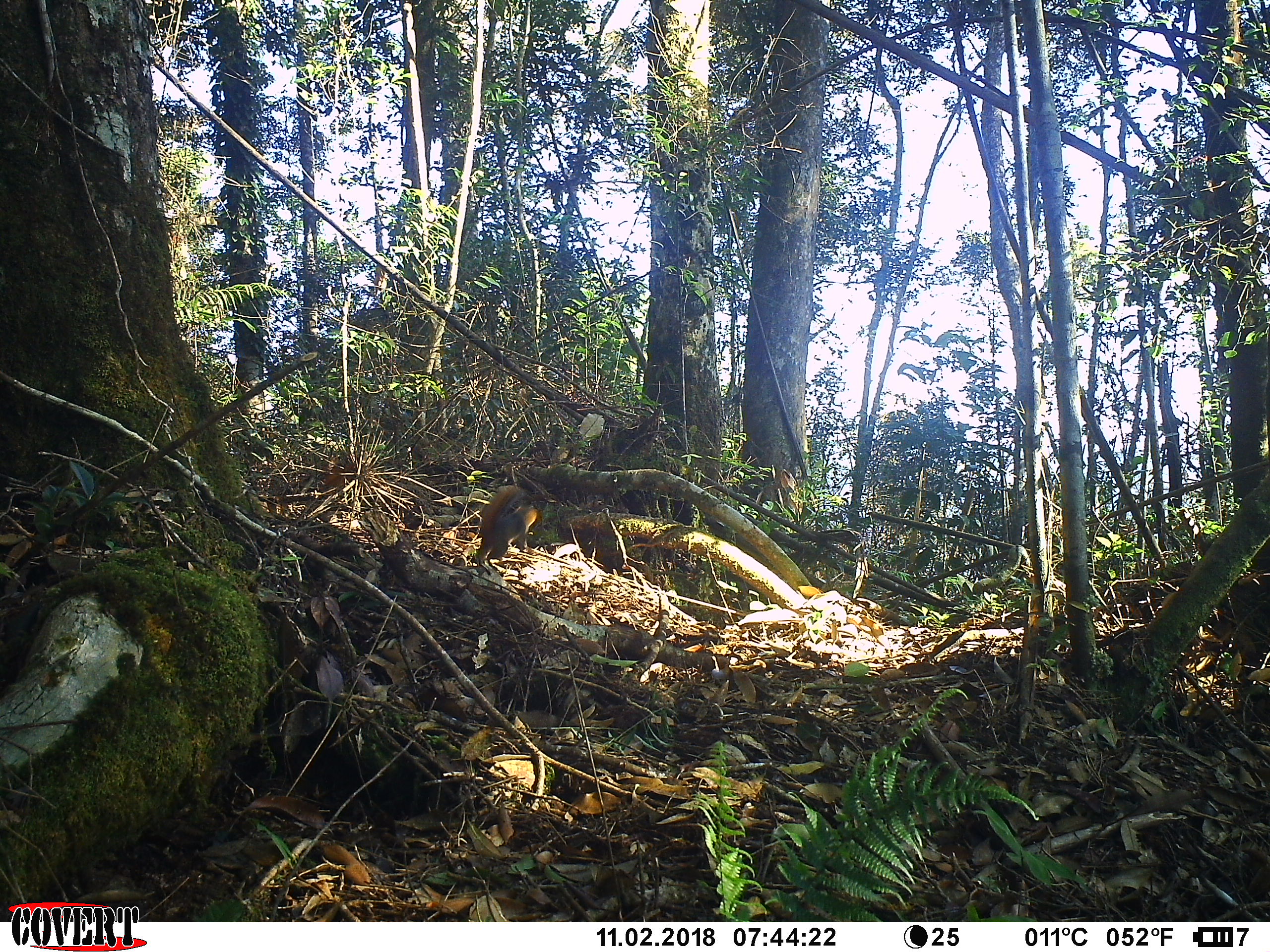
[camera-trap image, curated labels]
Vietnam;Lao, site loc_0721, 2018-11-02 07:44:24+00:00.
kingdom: Animalia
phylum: Chordata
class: Mammalia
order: Rodentia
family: Sciuridae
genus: Dremomys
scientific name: Dremomys rufigenis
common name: red-cheeked squirrel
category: red cheeked squirrel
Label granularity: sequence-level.